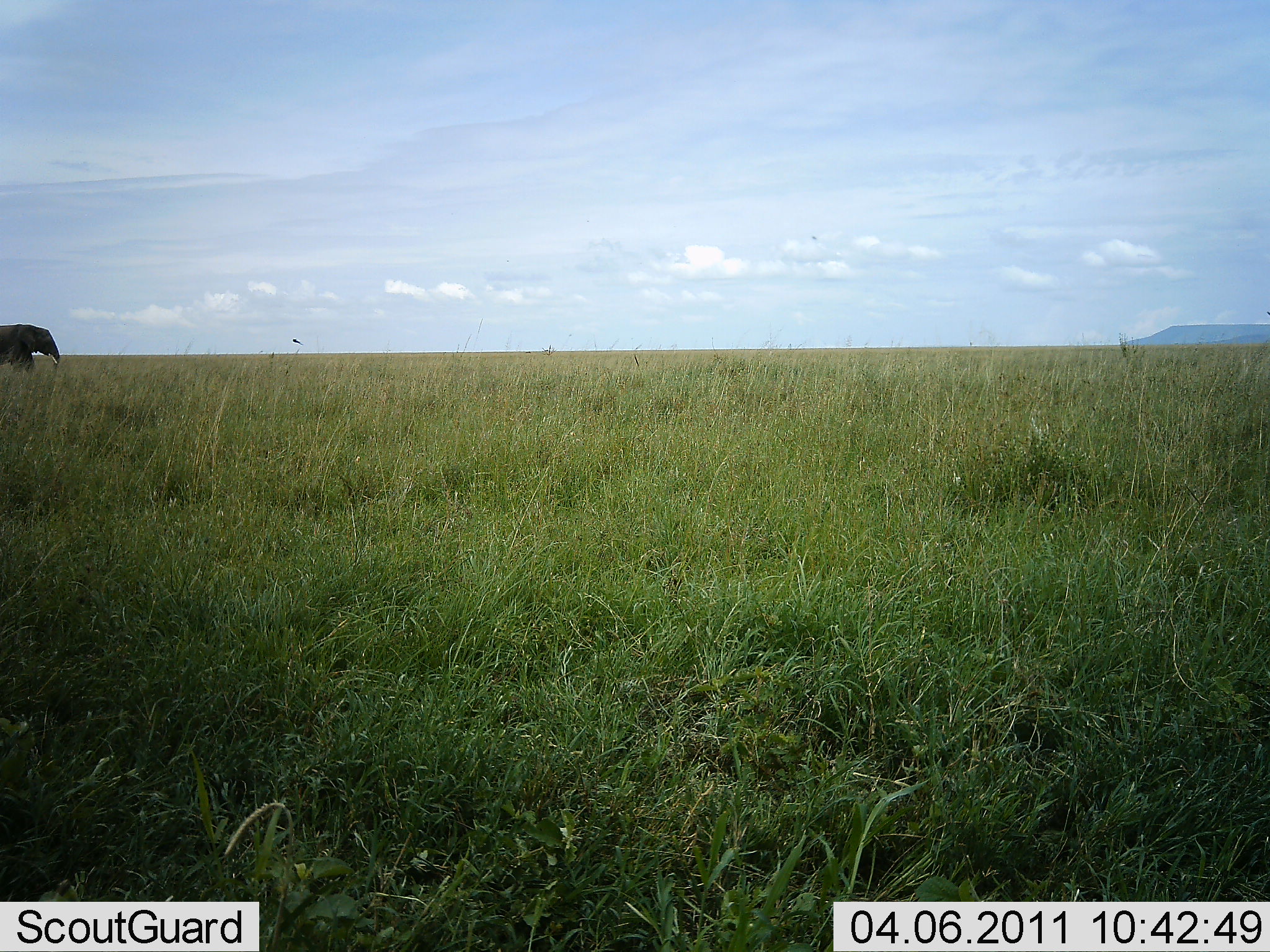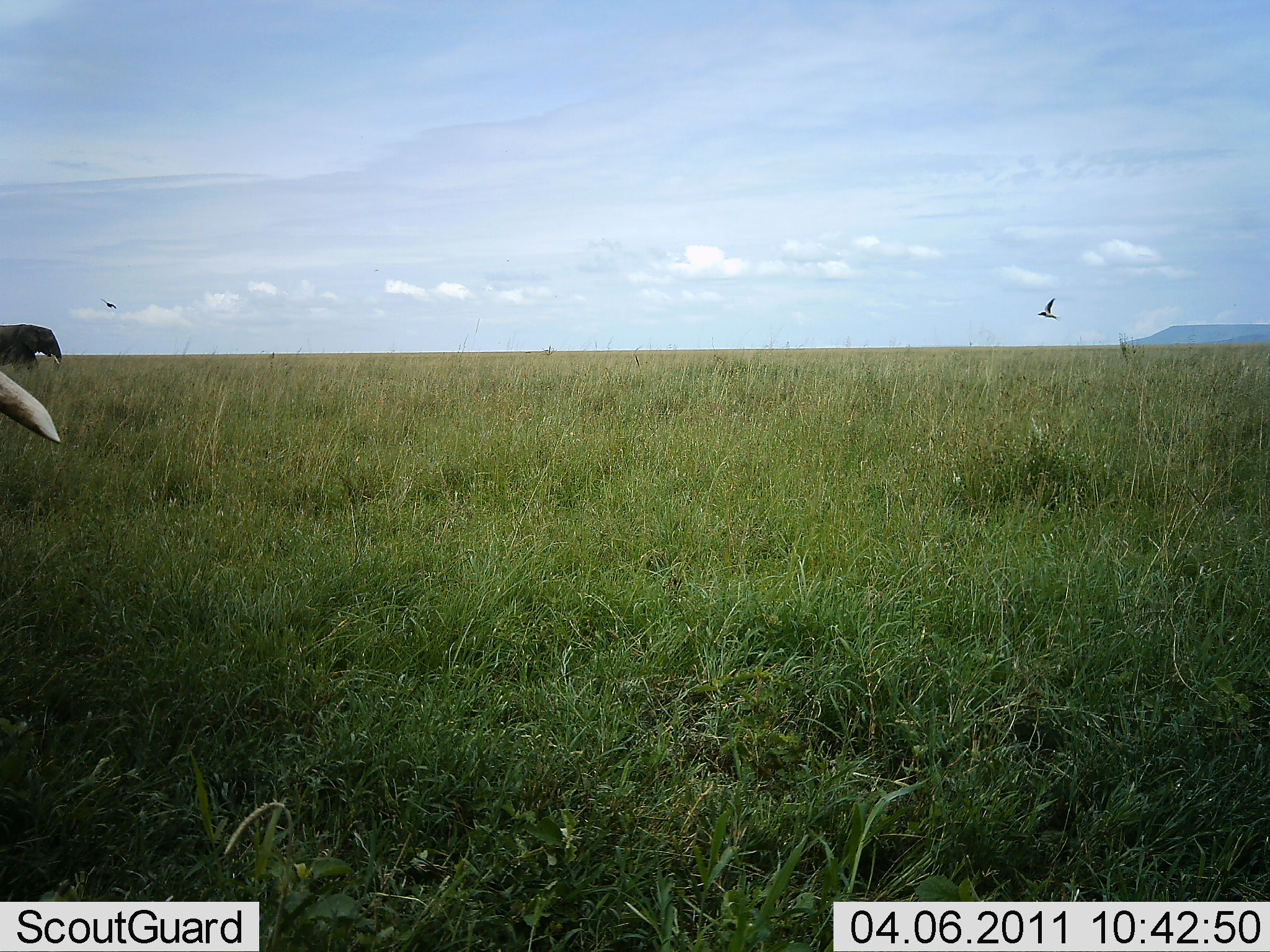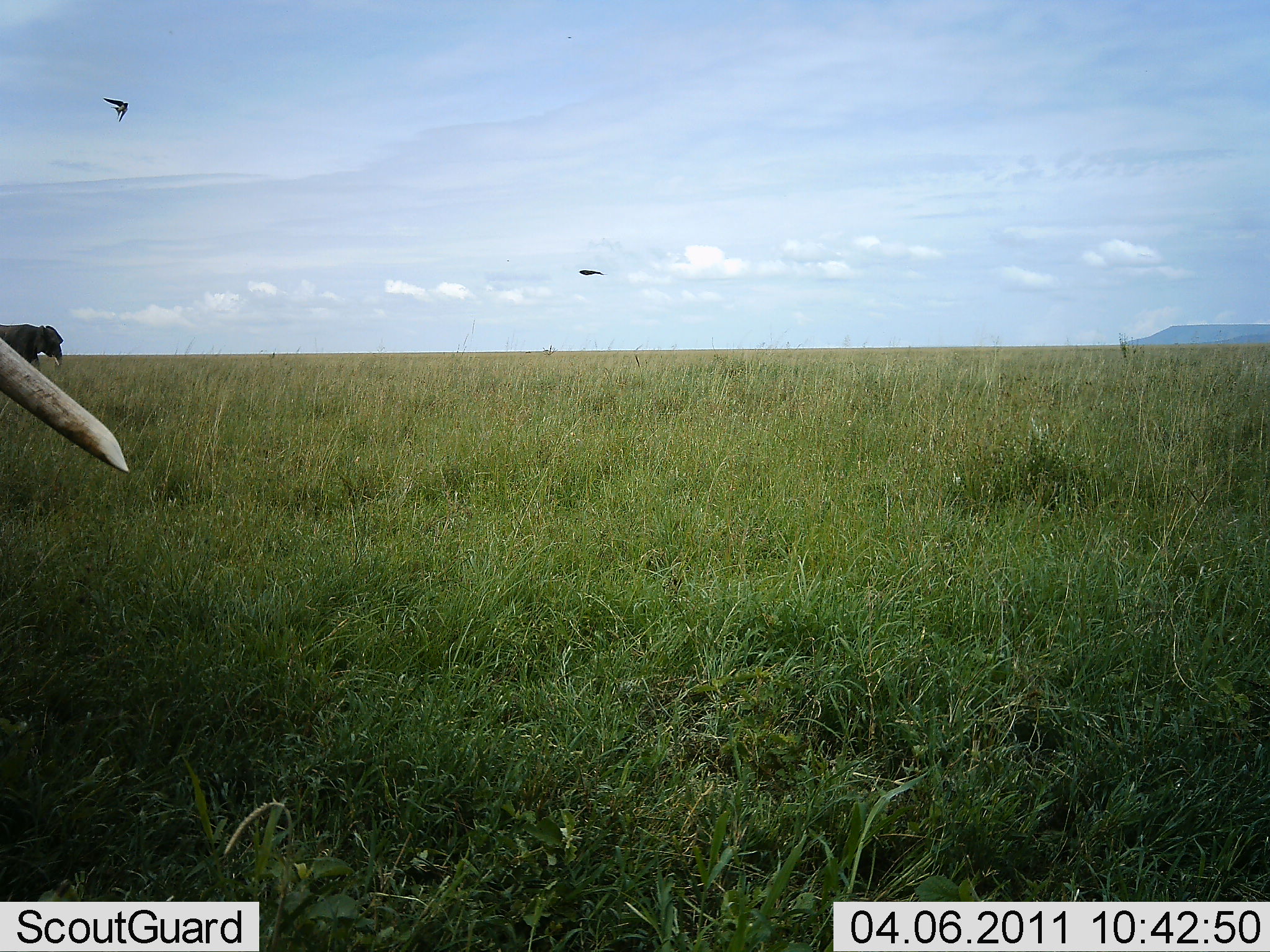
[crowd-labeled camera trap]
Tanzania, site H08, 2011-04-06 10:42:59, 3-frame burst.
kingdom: Animalia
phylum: Chordata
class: Mammalia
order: Proboscidea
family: Elephantidae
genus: Loxodonta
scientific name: Loxodonta africana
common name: african bush elephant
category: elephant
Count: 2.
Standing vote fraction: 30%.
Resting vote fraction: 0%.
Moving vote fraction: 70%.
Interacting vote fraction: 0%.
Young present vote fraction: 0%.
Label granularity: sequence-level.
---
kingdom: Animalia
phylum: Chordata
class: Aves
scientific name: Aves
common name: bird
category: otherbird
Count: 2.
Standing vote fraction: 0%.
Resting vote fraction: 0%.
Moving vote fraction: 100%.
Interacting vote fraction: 0%.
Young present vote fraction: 0%.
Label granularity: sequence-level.